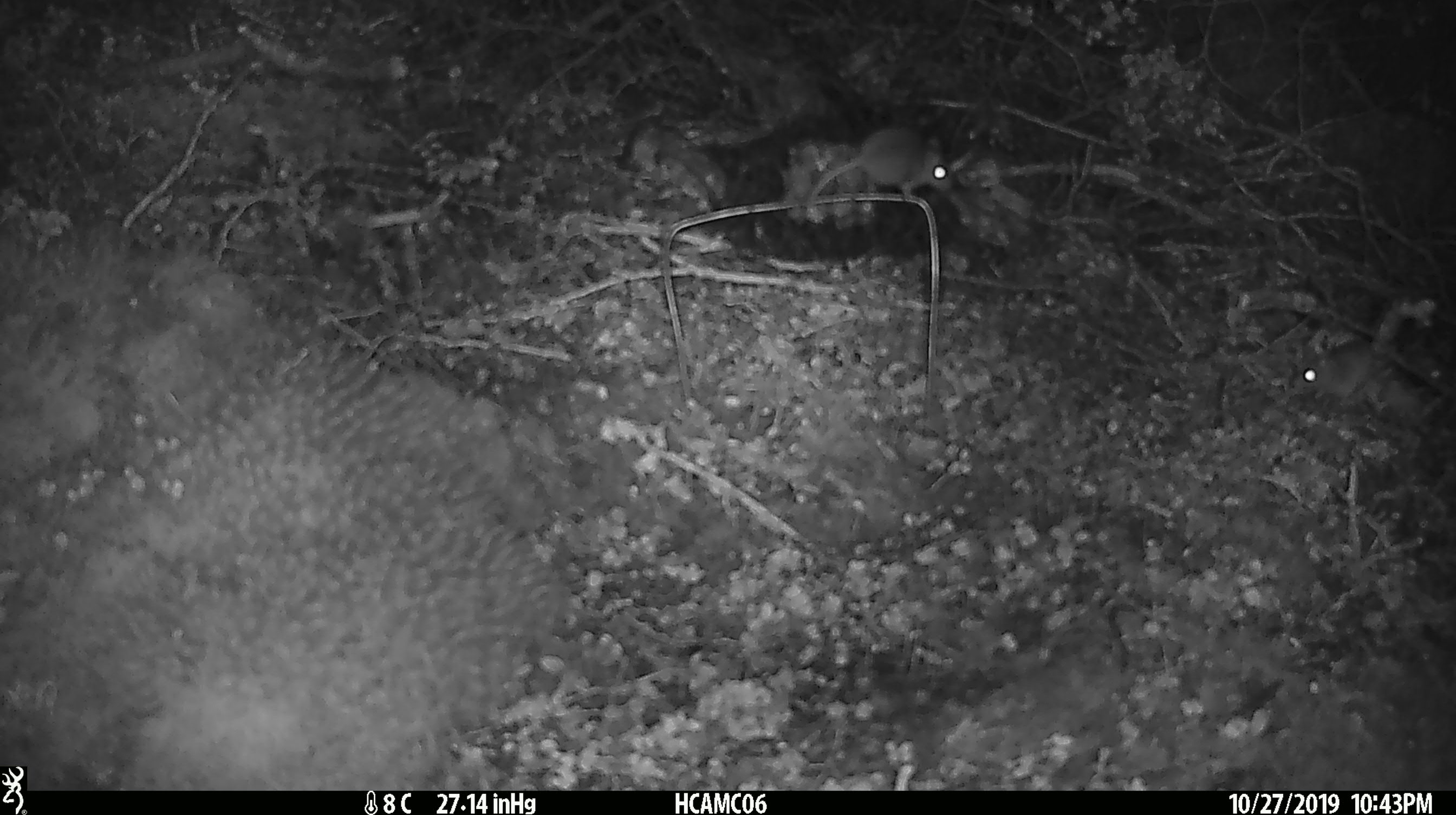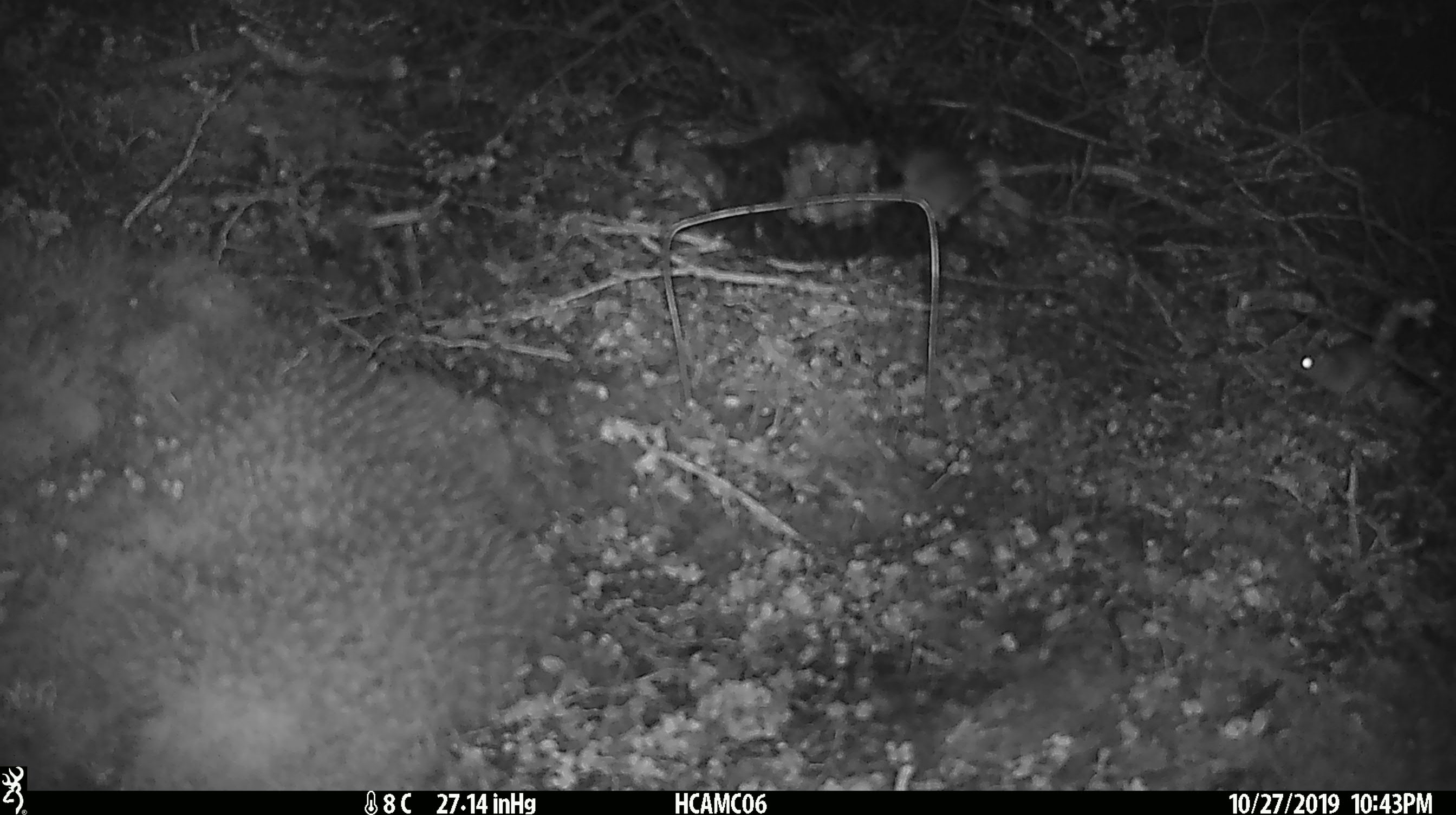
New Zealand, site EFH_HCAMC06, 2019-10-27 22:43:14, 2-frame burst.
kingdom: Animalia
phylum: Chordata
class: Mammalia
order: Rodentia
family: Muridae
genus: Mus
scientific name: Mus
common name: mouse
Mouse (Mus).